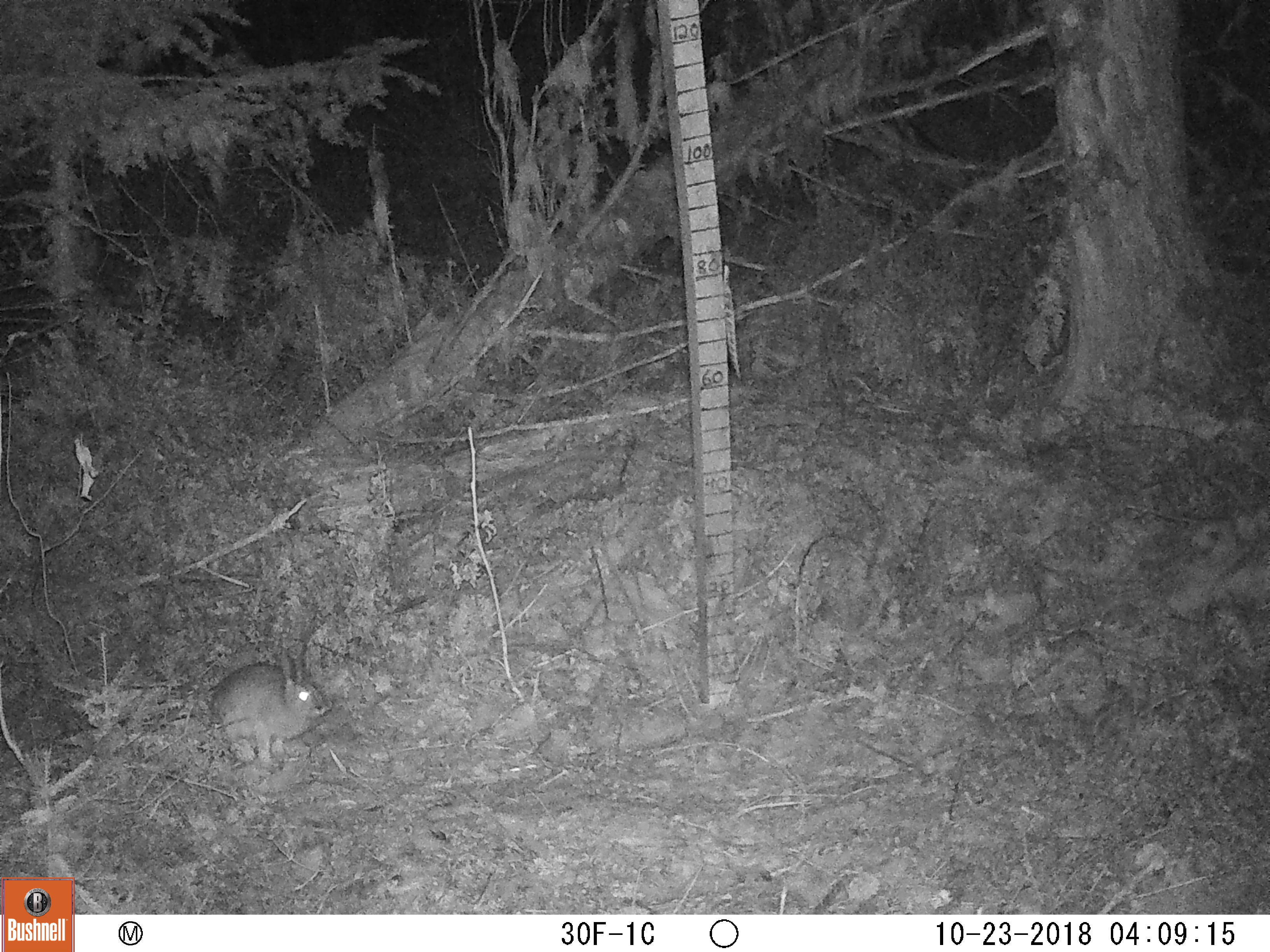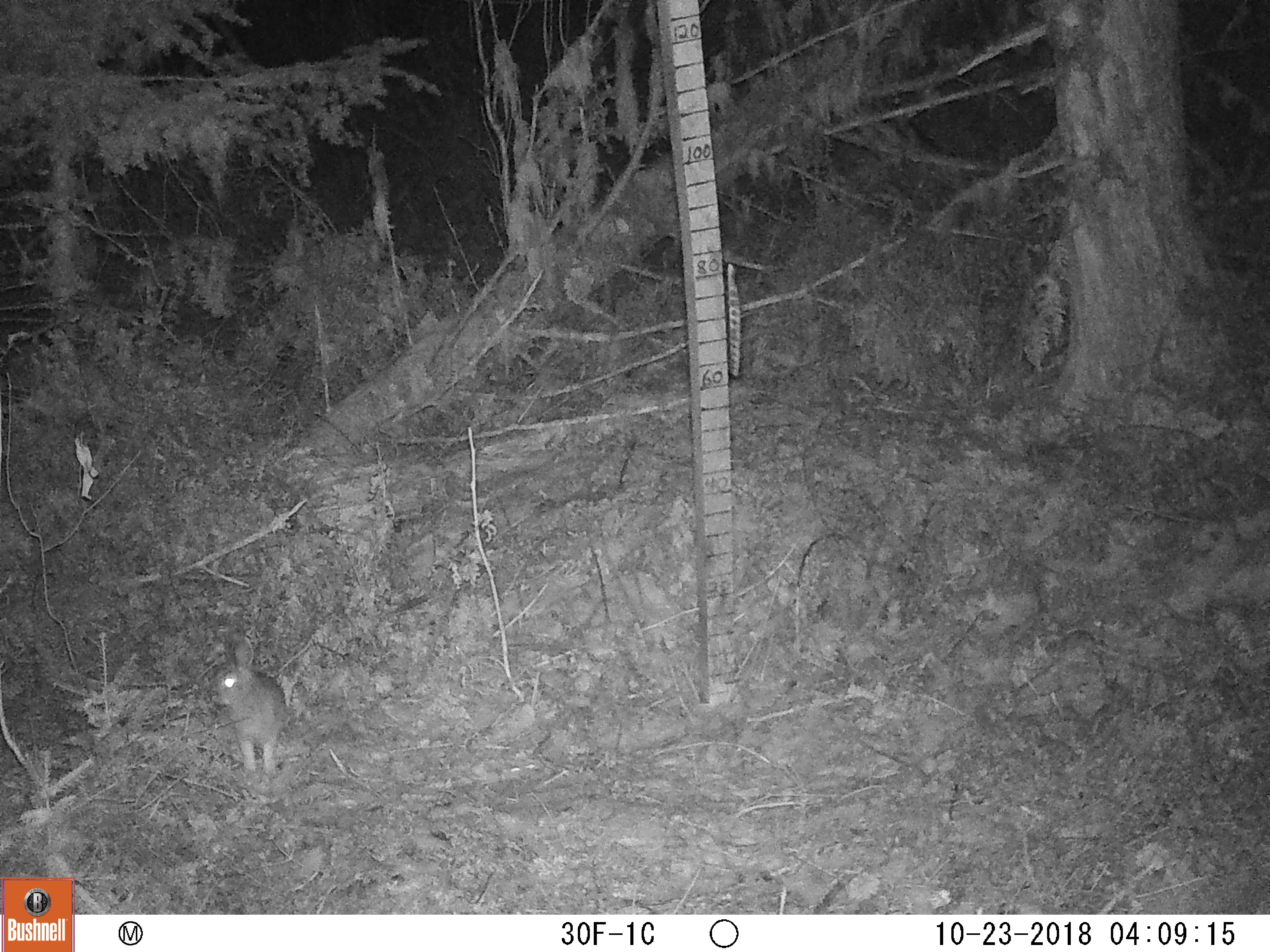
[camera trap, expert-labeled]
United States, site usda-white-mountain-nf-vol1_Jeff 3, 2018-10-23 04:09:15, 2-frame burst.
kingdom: Animalia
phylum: Chordata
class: Mammalia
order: Lagomorpha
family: Leporidae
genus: Lepus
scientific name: Lepus americanus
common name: snowshoe hare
Snowshoe hare (Lepus americanus).